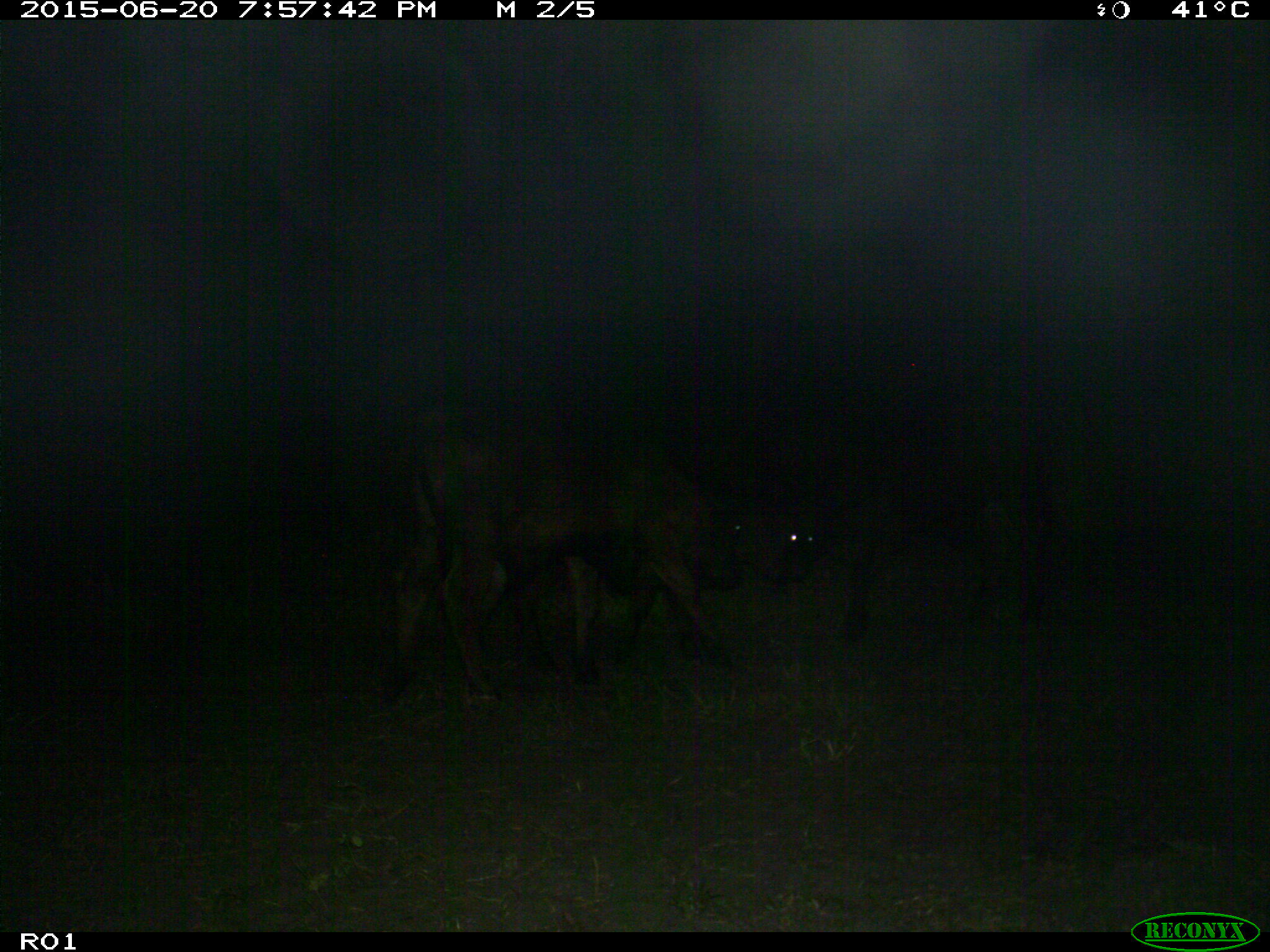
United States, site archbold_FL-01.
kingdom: Animalia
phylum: Chordata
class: Mammalia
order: Artiodactyla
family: Bovidae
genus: Bos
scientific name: Bos taurus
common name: domestic cow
Bos taurus (domestic cow).